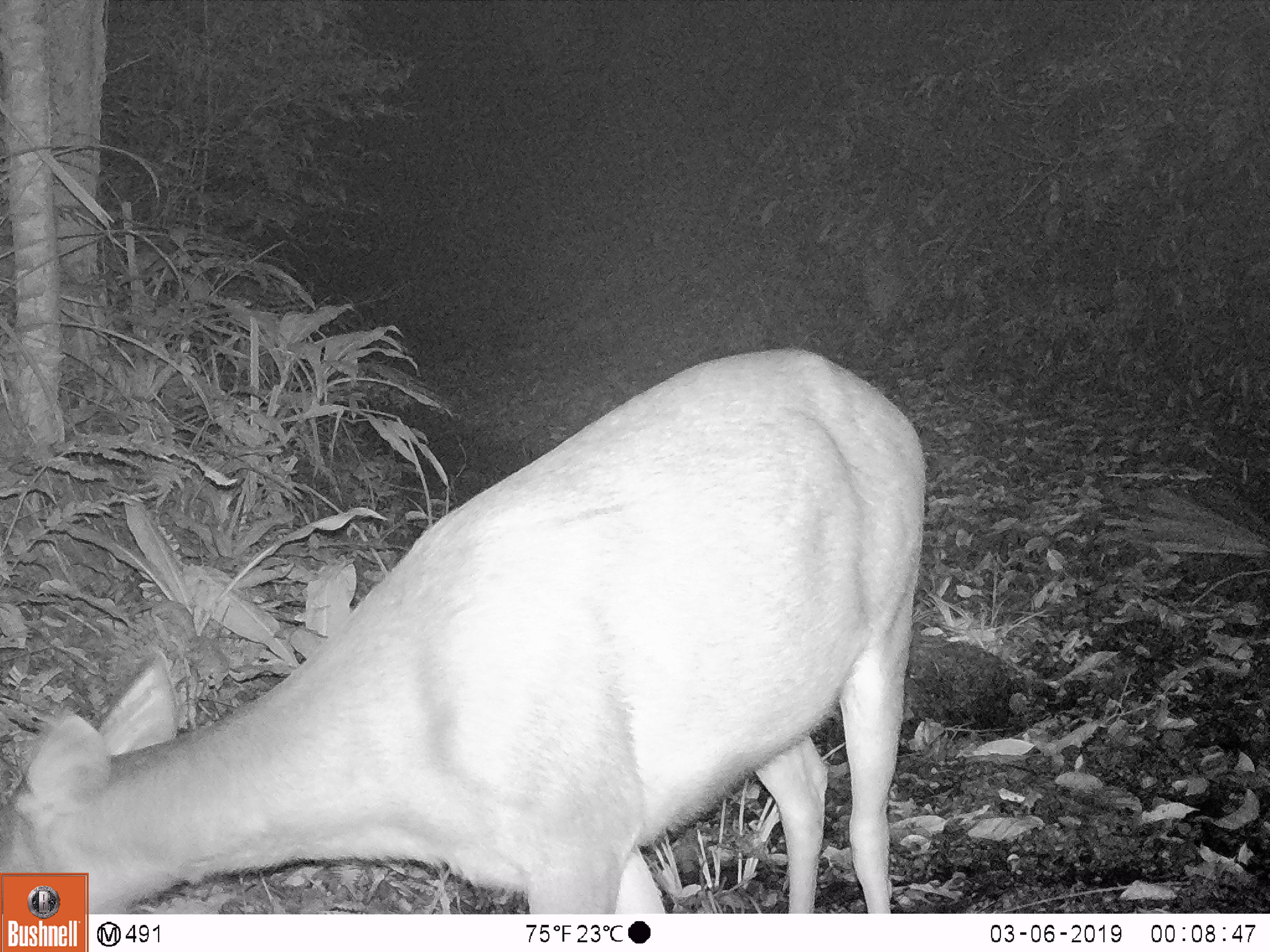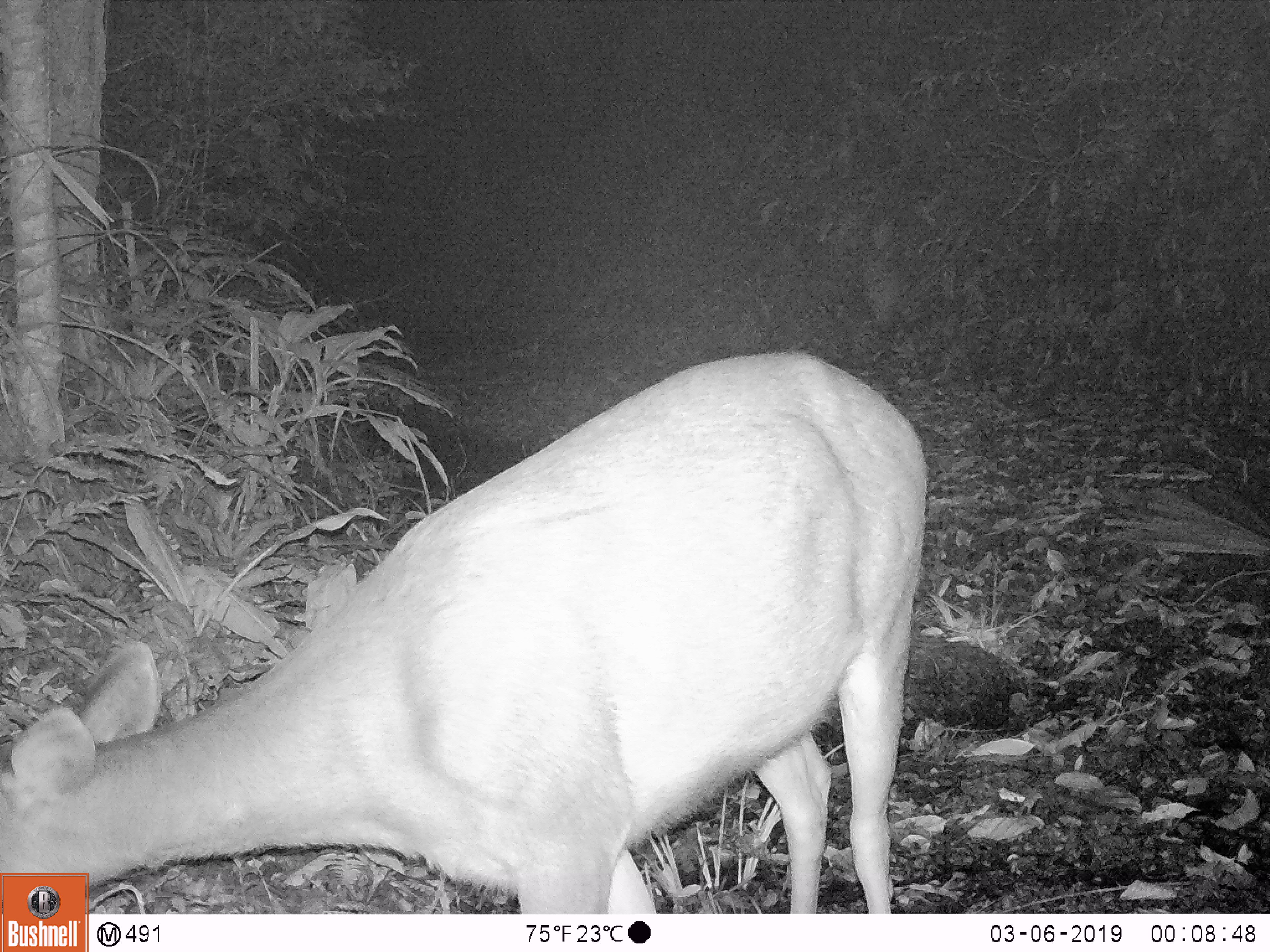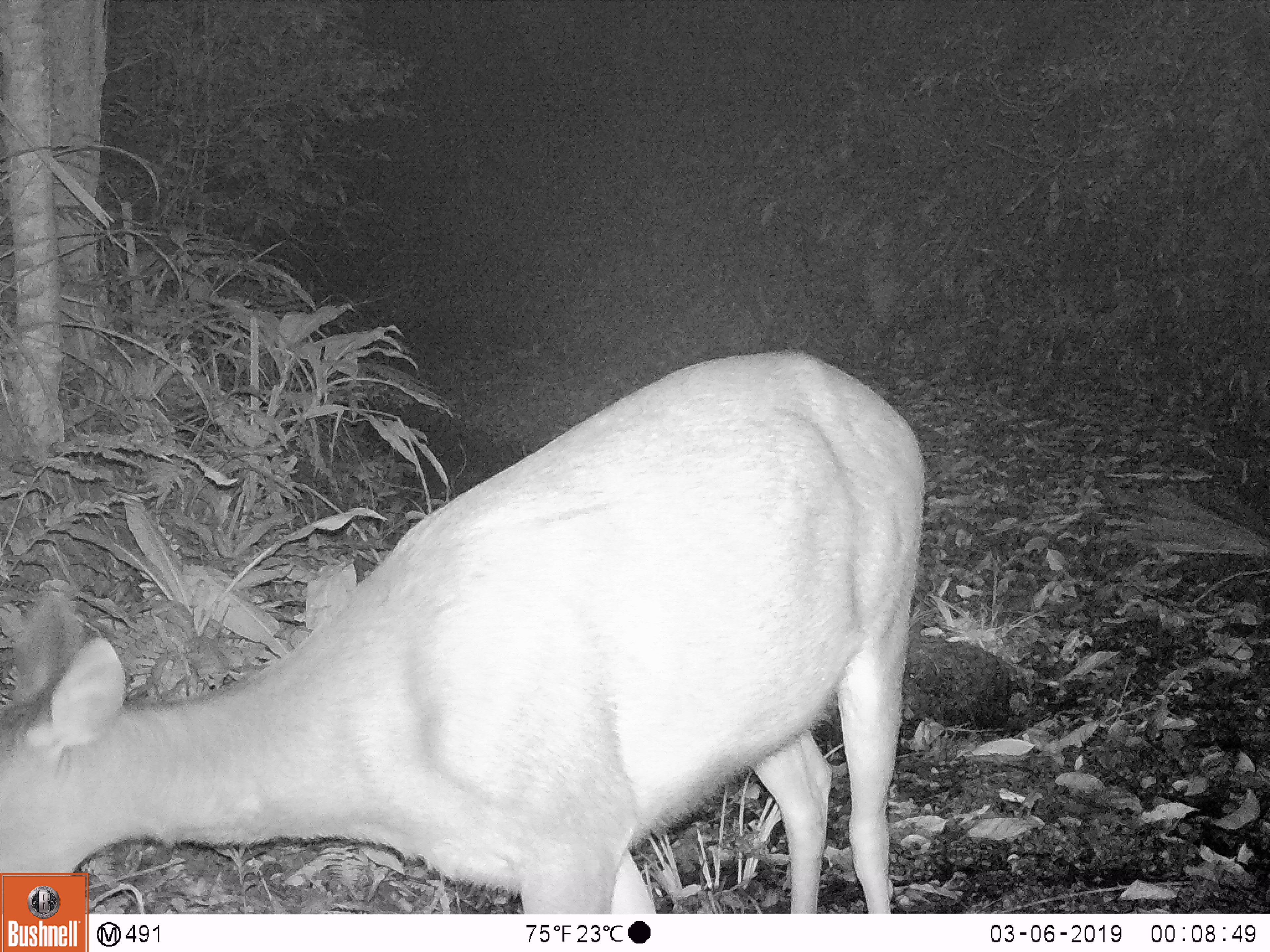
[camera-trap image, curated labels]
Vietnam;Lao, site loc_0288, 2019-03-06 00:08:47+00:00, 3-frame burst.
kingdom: Animalia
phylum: Chordata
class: Mammalia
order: Artiodactyla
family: Cervidae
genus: Rusa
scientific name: Rusa unicolor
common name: sambar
Sambar (Rusa unicolor). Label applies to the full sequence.